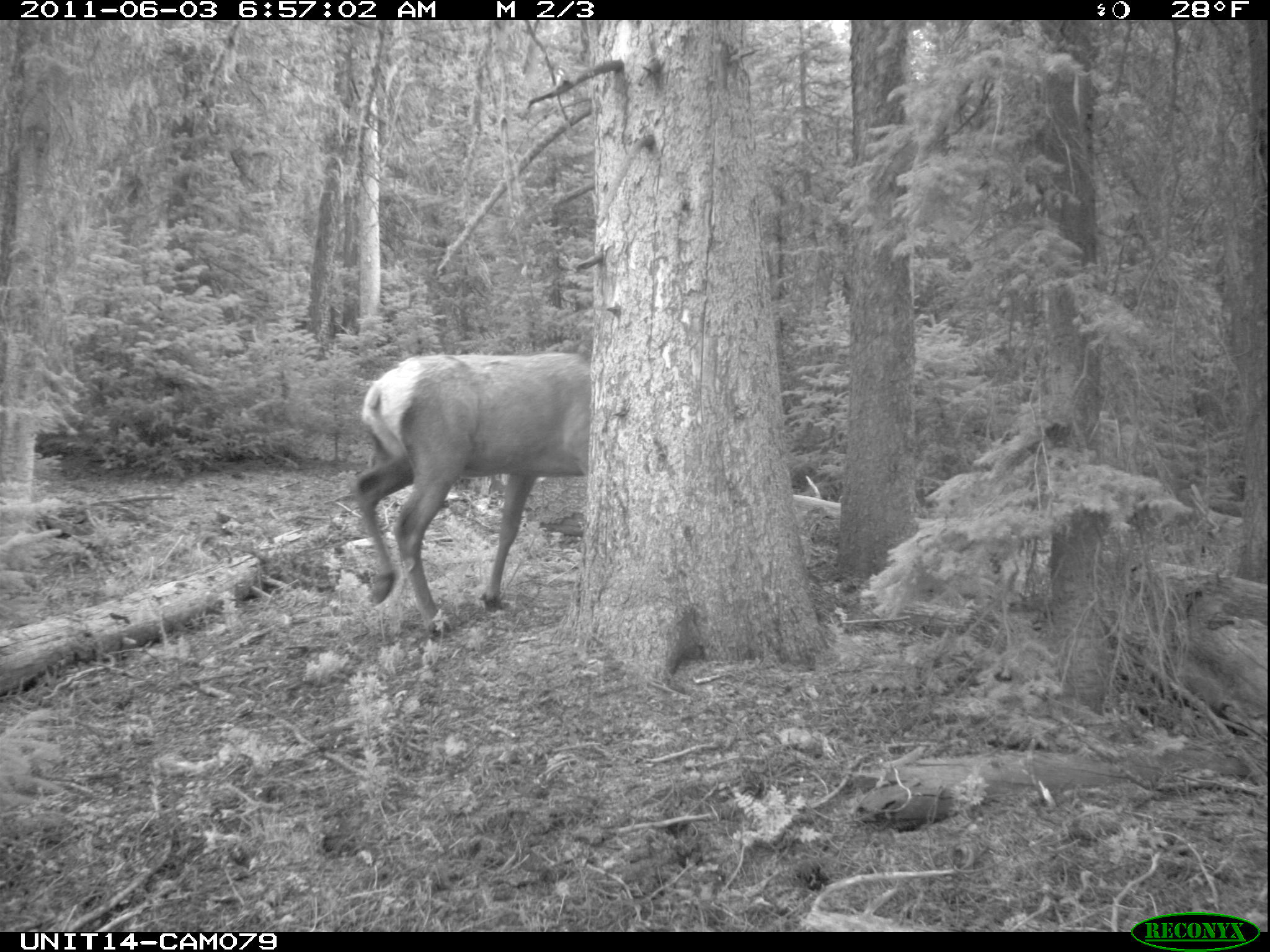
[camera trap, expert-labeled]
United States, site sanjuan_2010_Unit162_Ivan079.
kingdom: Animalia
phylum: Chordata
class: Mammalia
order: Artiodactyla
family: Cervidae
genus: Cervus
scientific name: Cervus elaphus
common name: red deer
Cervus elaphus (red deer).